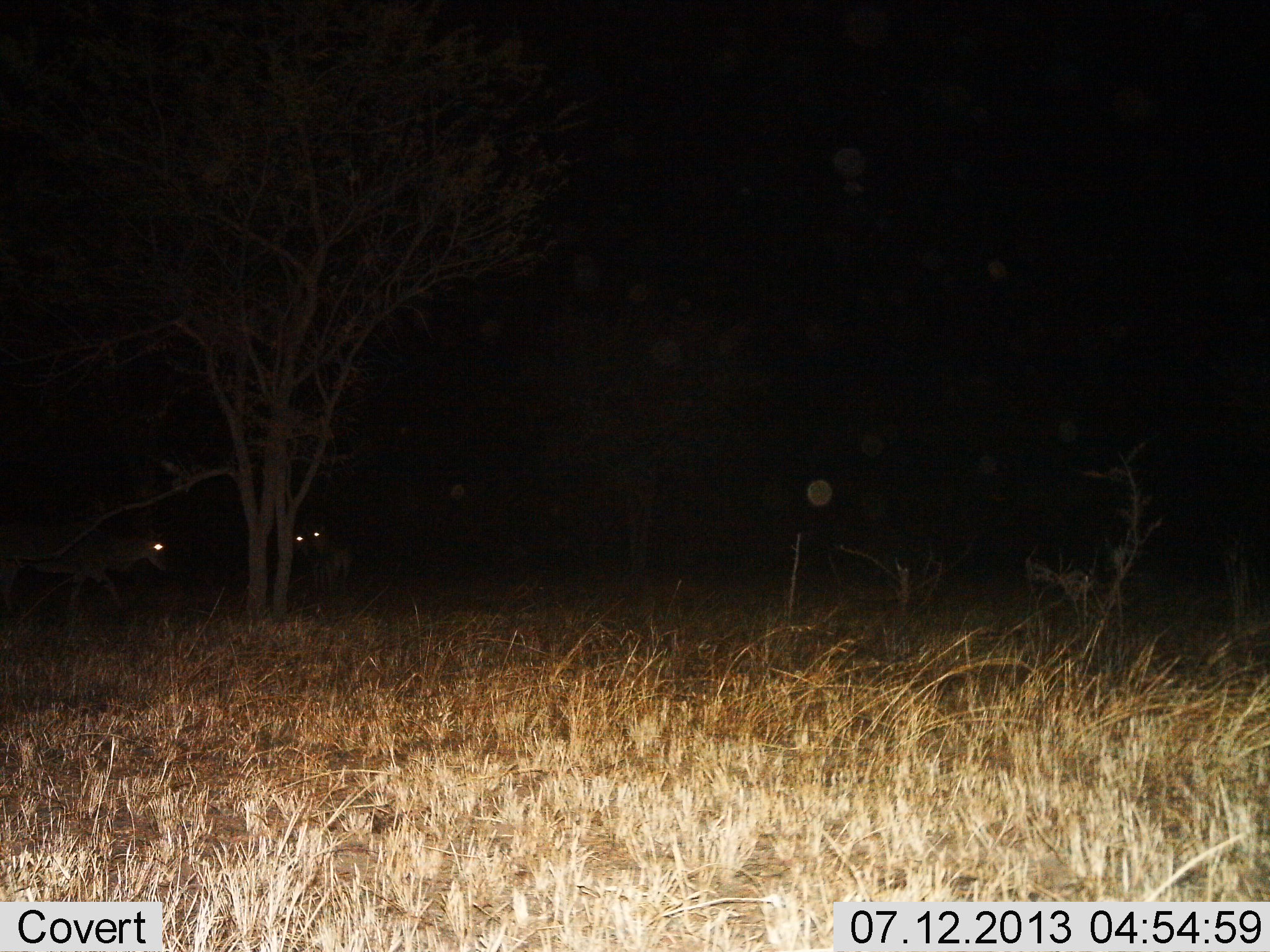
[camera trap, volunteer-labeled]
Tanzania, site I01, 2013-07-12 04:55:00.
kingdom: Animalia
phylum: Chordata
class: Mammalia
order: Artiodactyla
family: Bovidae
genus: Tragelaphus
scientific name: Tragelaphus oryx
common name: eland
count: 2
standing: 62%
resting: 0%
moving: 62%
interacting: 0%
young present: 0%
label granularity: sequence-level